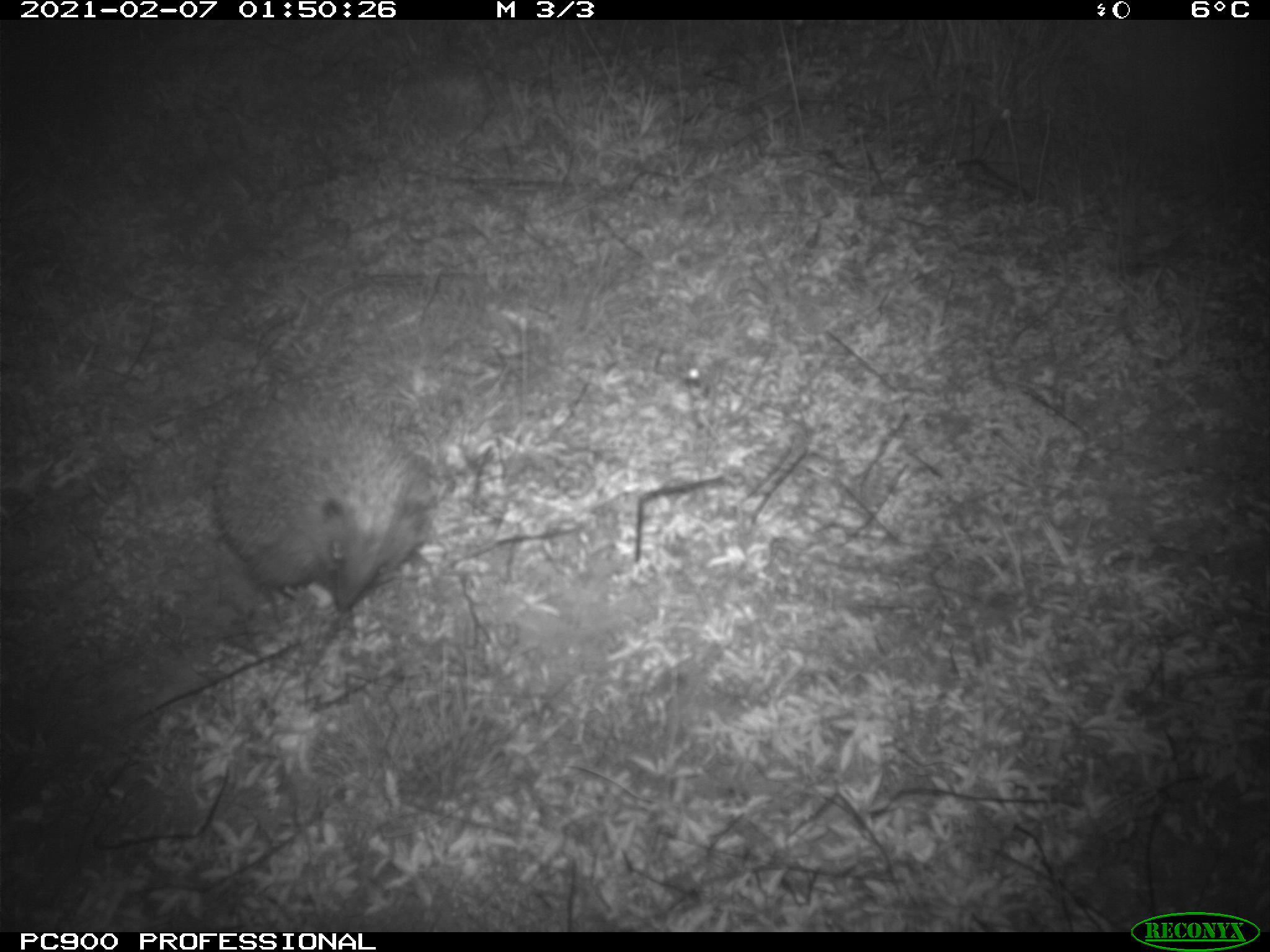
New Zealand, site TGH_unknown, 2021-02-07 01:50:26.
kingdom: Animalia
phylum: Chordata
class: Mammalia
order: Eulipotyphla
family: Erinaceidae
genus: Erinaceus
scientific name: Erinaceus europaeus europaeus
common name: european hedgehog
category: hedgehog